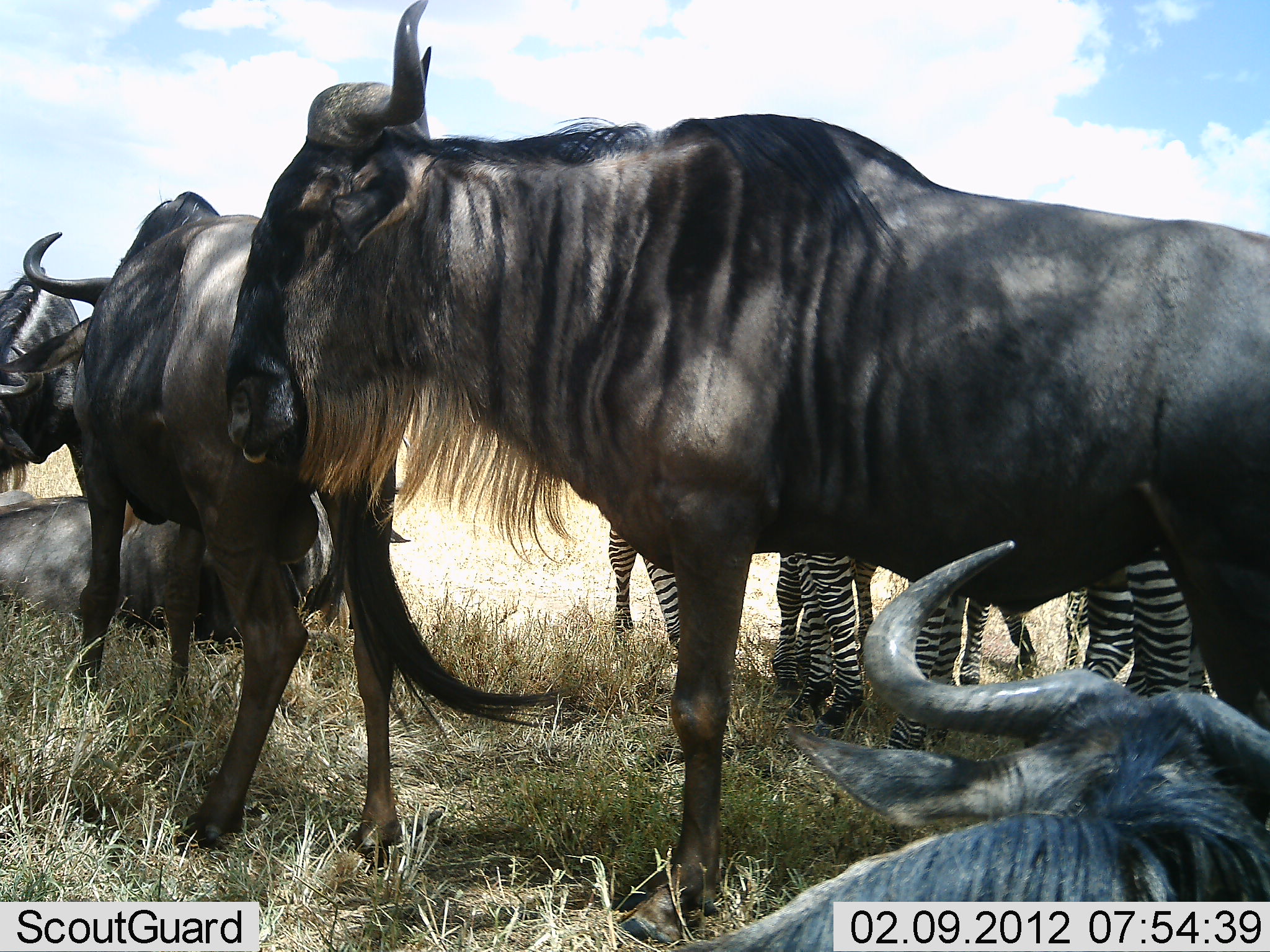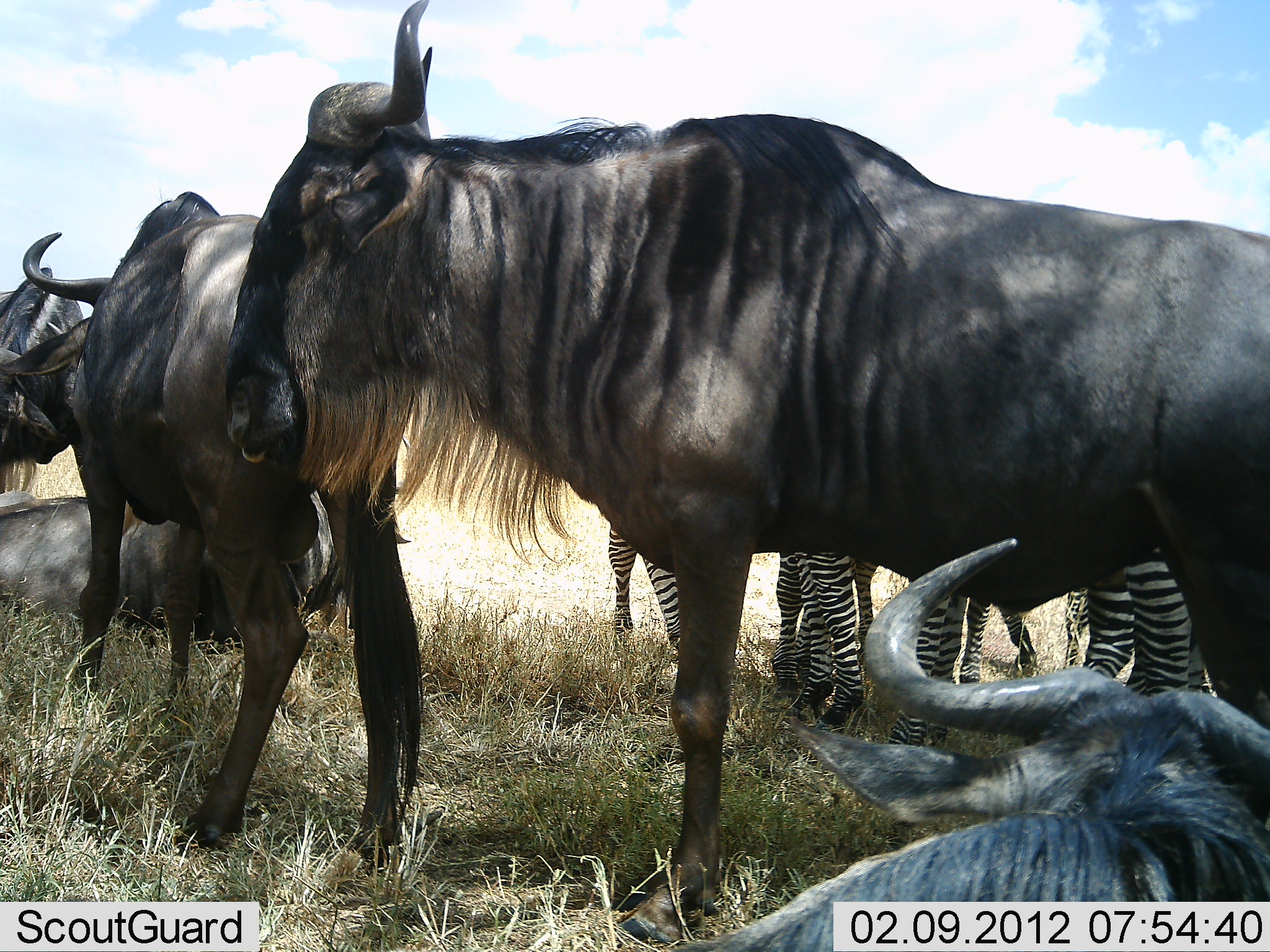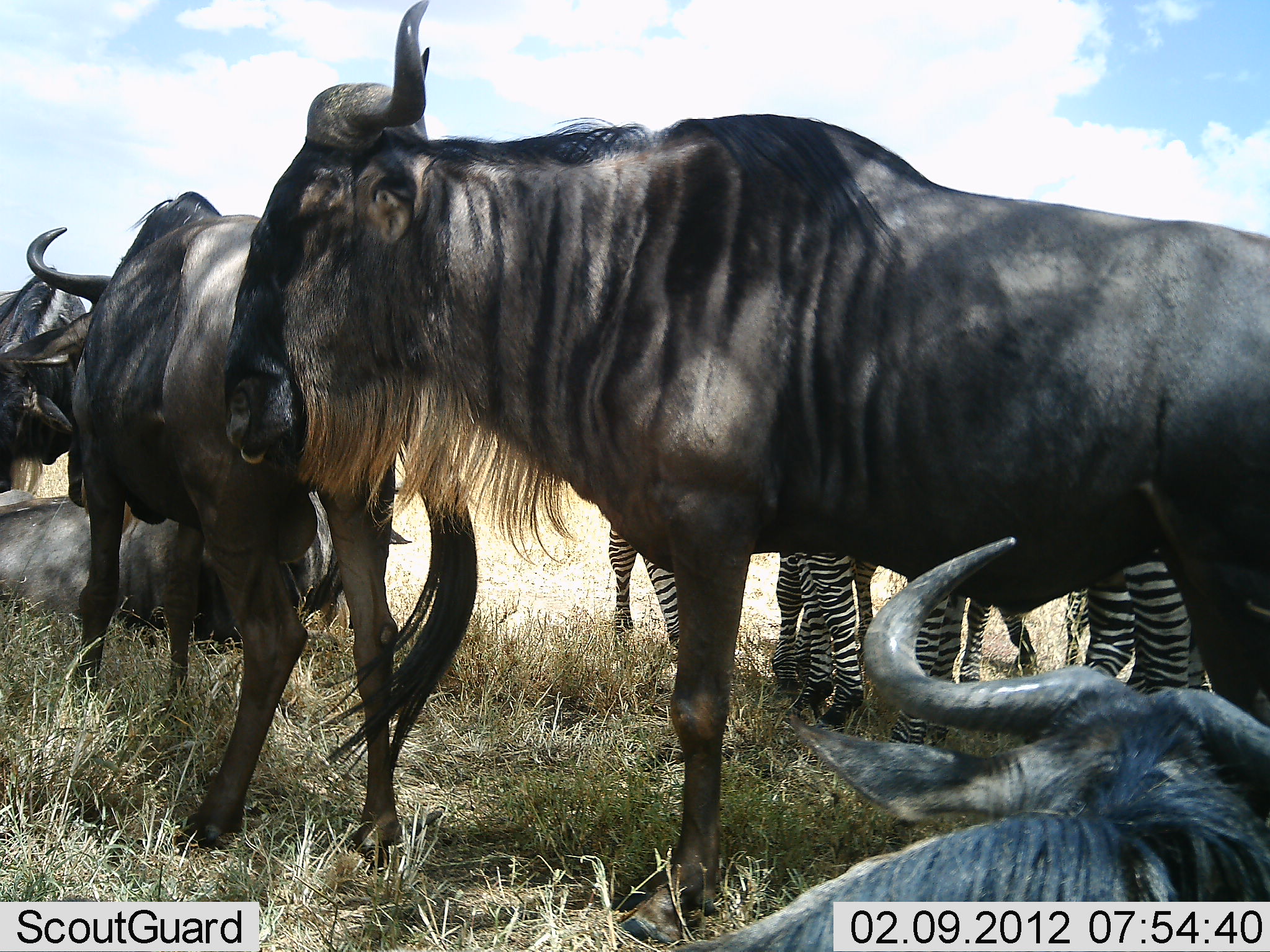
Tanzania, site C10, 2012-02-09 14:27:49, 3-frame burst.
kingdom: Animalia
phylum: Chordata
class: Mammalia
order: Artiodactyla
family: Bovidae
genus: Connochaetes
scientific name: Connochaetes taurinus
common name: blue wildebeest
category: wildebeest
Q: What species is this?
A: Wildebeest (blue wildebeest) (Connochaetes taurinus).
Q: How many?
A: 5.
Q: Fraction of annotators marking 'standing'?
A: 78%.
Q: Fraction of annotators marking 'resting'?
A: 91%.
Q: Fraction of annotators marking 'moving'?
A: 0%.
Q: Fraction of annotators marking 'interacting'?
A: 3%.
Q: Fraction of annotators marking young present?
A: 0%.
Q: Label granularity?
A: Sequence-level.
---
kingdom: Animalia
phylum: Chordata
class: Mammalia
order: Perissodactyla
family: Equidae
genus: Equus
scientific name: Equus quagga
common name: plains zebra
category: zebra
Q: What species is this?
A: Zebra (plains zebra) (Equus quagga).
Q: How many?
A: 4.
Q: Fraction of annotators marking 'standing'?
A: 93%.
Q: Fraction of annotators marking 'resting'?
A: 7%.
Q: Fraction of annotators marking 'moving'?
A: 0%.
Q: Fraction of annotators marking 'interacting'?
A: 0%.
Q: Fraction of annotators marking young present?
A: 0%.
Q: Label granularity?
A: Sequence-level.